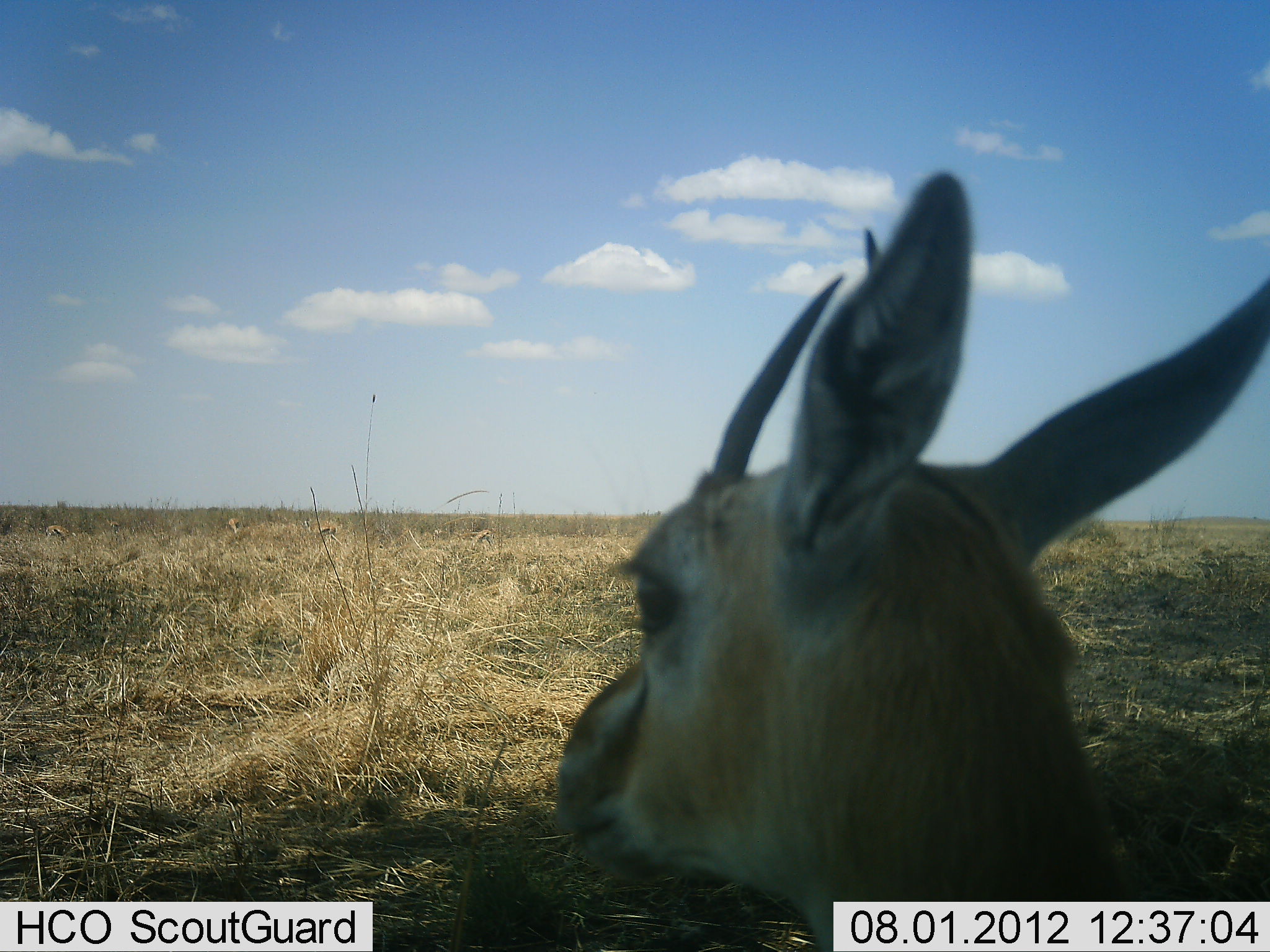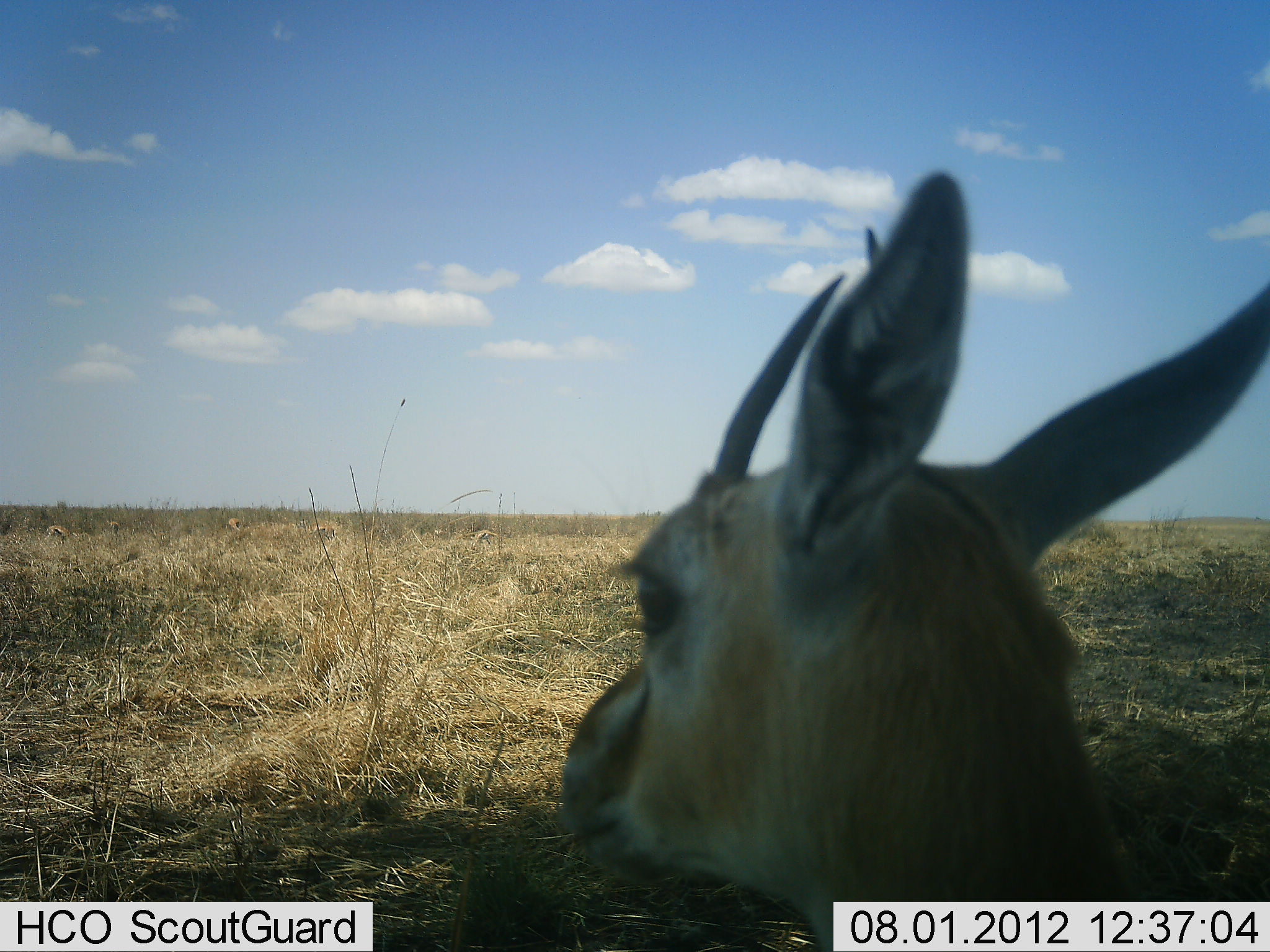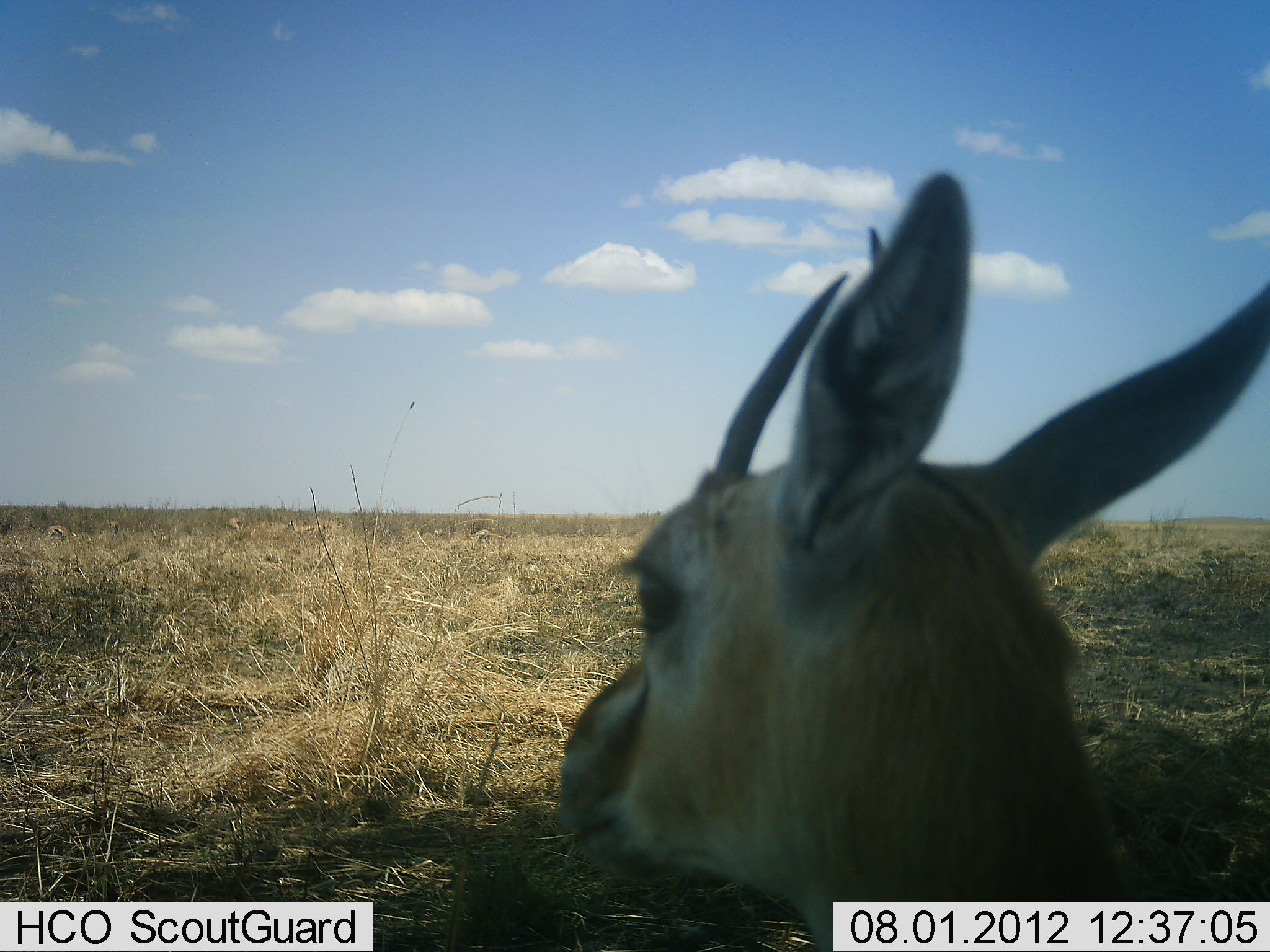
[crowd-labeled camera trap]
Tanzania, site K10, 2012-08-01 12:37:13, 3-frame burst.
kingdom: Animalia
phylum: Chordata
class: Mammalia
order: Artiodactyla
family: Bovidae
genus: Eudorcas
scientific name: Eudorcas thomsonii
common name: thomson's gazelle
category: gazellethomsons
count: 1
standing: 60%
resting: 40%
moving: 0%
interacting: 0%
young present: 0%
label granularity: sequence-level